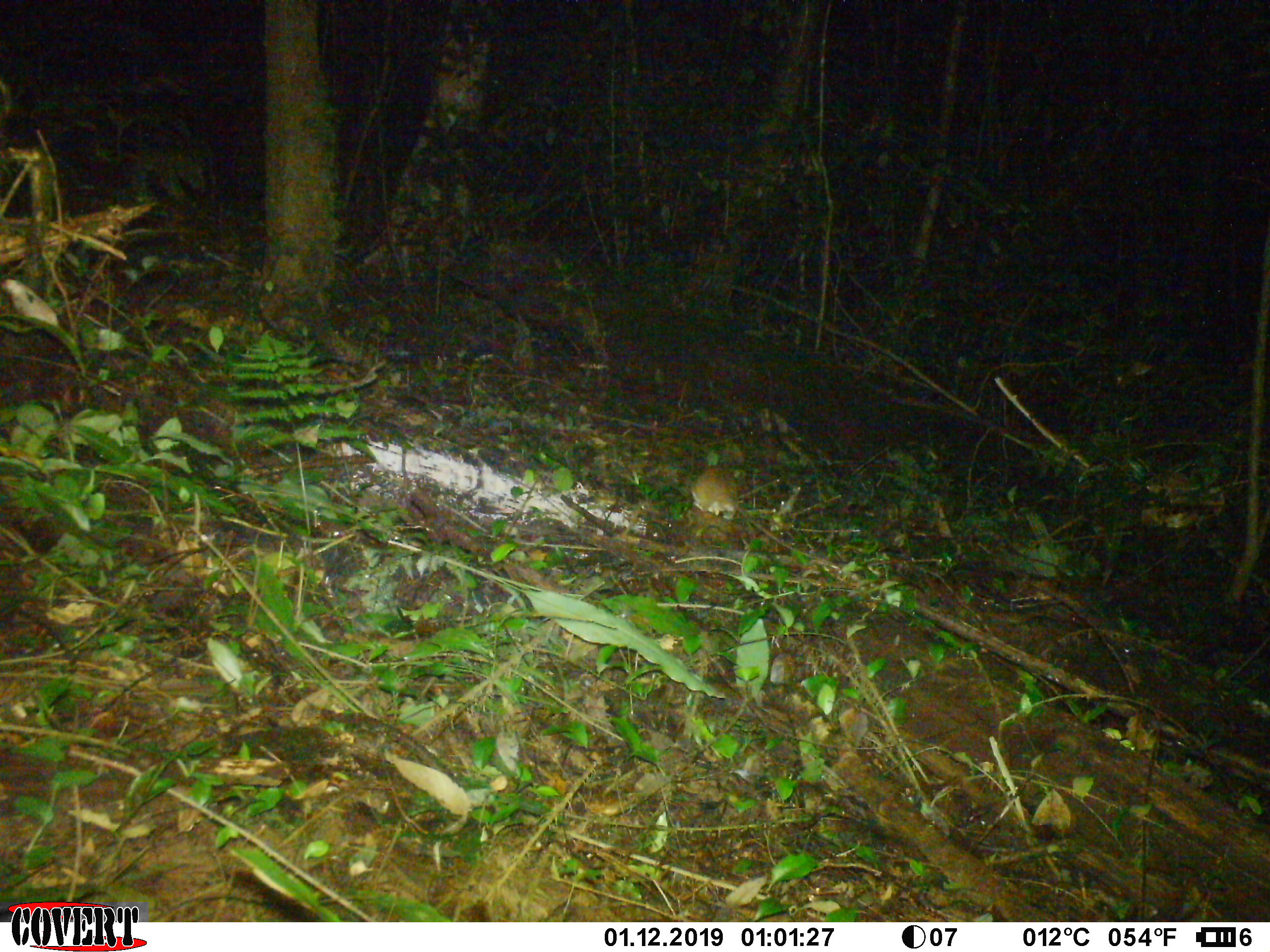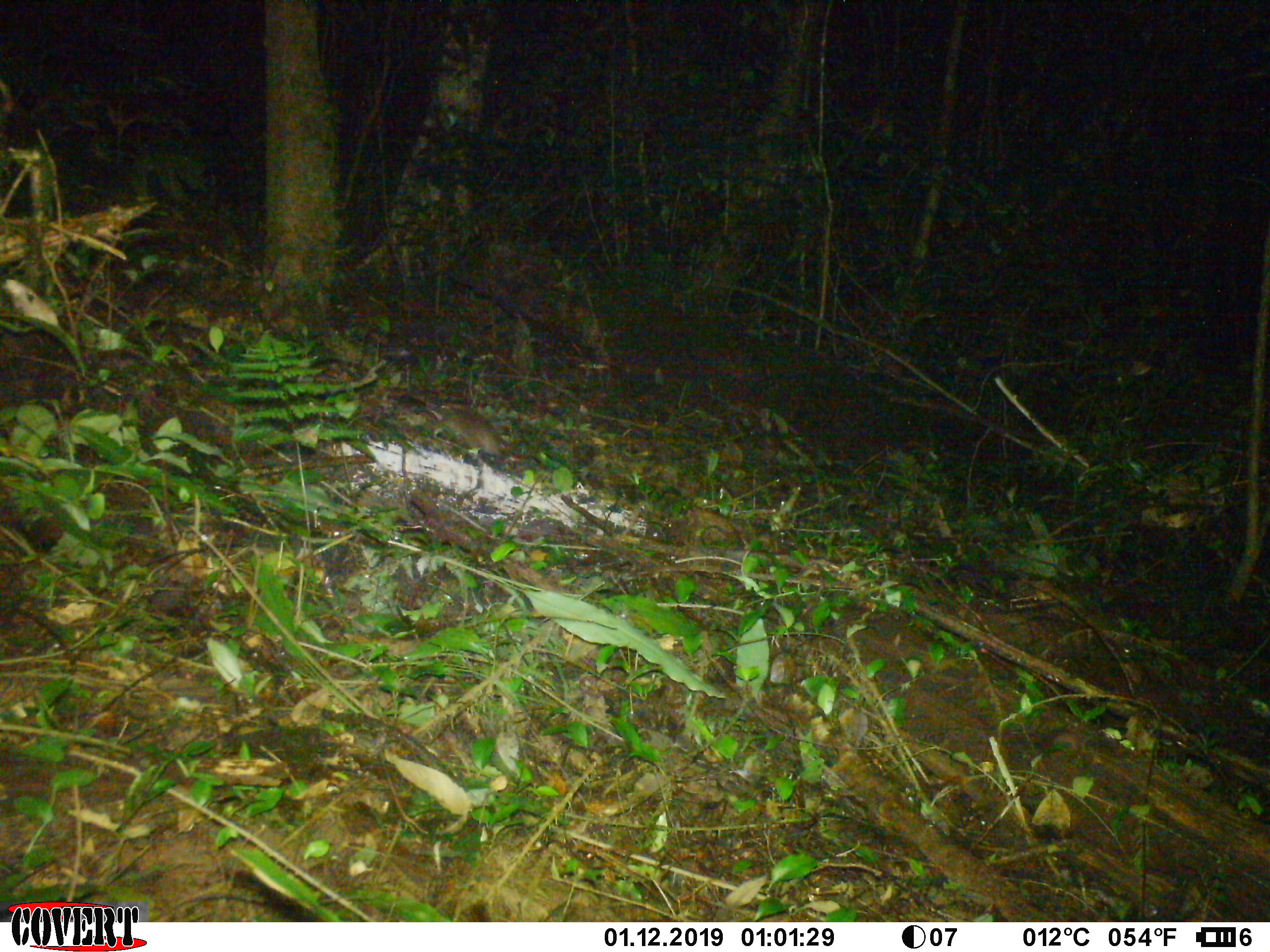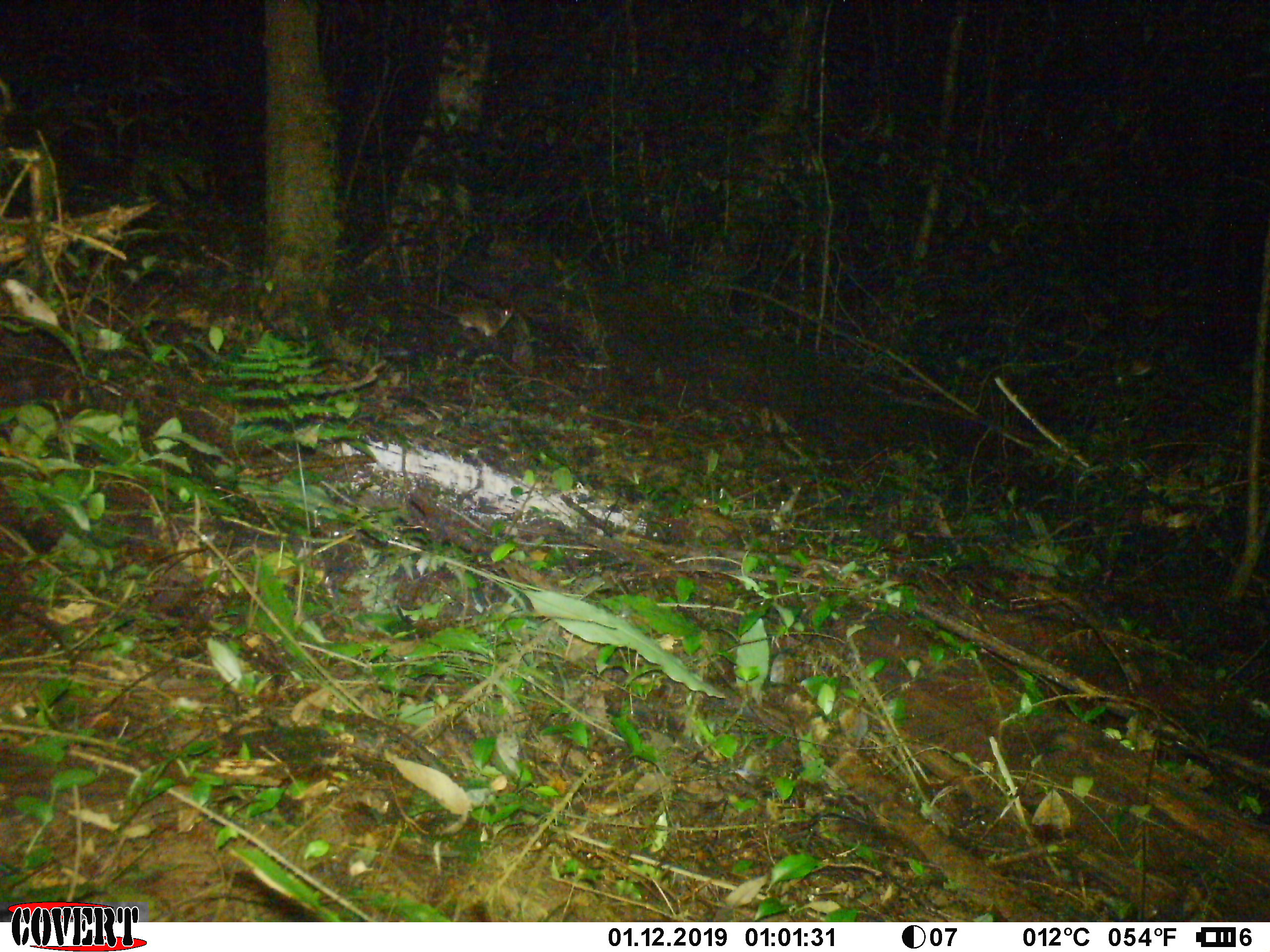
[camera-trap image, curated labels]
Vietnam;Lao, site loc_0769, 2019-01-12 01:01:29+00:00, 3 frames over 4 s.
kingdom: Animalia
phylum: Chordata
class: Mammalia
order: Rodentia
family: Muridae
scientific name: Muridae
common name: old-world mice and rats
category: unidentified murid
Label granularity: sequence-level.